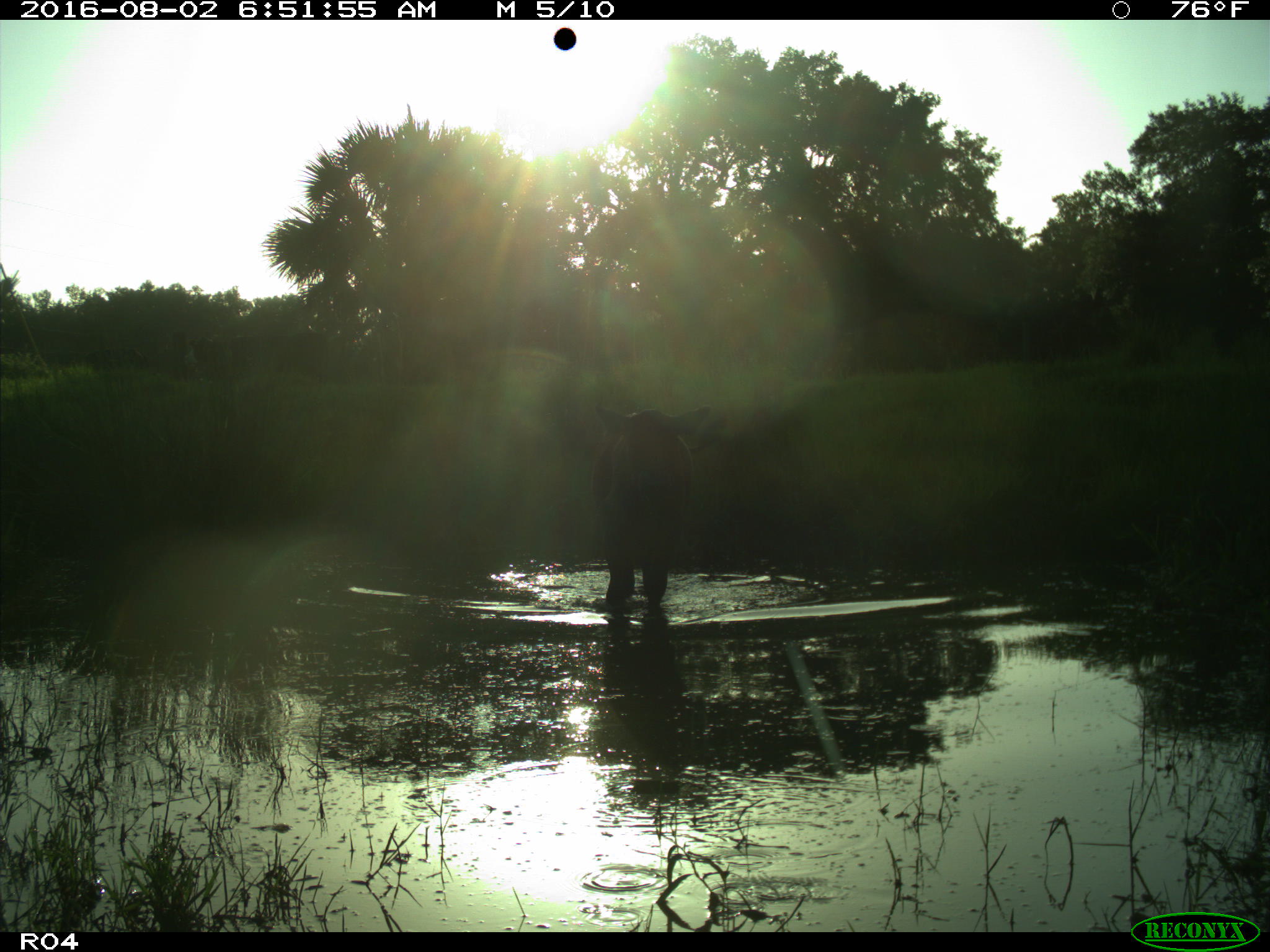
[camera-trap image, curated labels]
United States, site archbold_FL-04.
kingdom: Animalia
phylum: Chordata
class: Mammalia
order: Artiodactyla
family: Bovidae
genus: Bos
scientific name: Bos taurus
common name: domestic cow